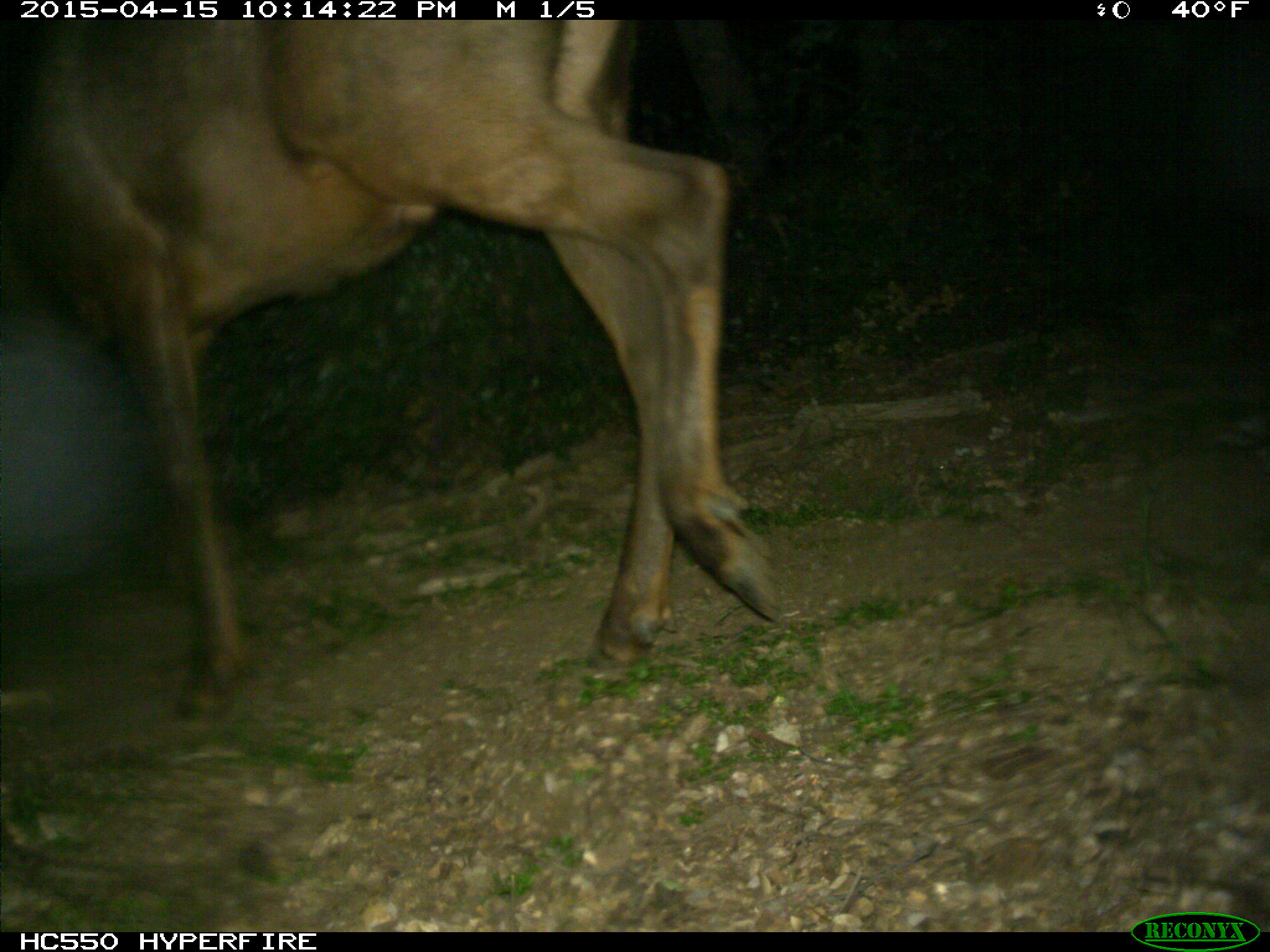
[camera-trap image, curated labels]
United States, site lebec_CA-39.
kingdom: Animalia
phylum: Chordata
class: Mammalia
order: Artiodactyla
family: Cervidae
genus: Cervus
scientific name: Cervus canadensis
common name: elk